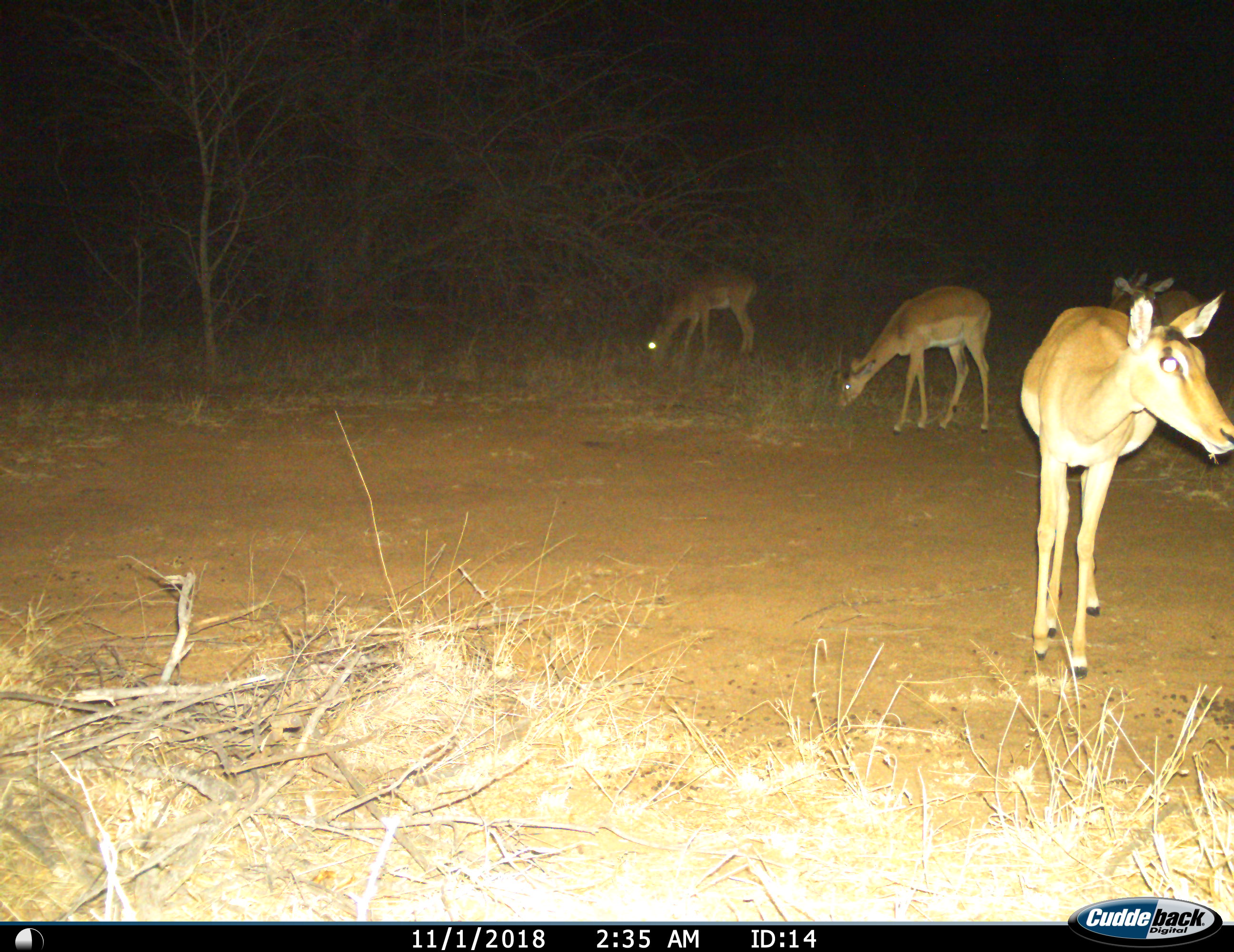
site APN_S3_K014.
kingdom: Animalia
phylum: Chordata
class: Mammalia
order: Artiodactyla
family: Bovidae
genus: Aepyceros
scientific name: Aepyceros melampus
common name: impala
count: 4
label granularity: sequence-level